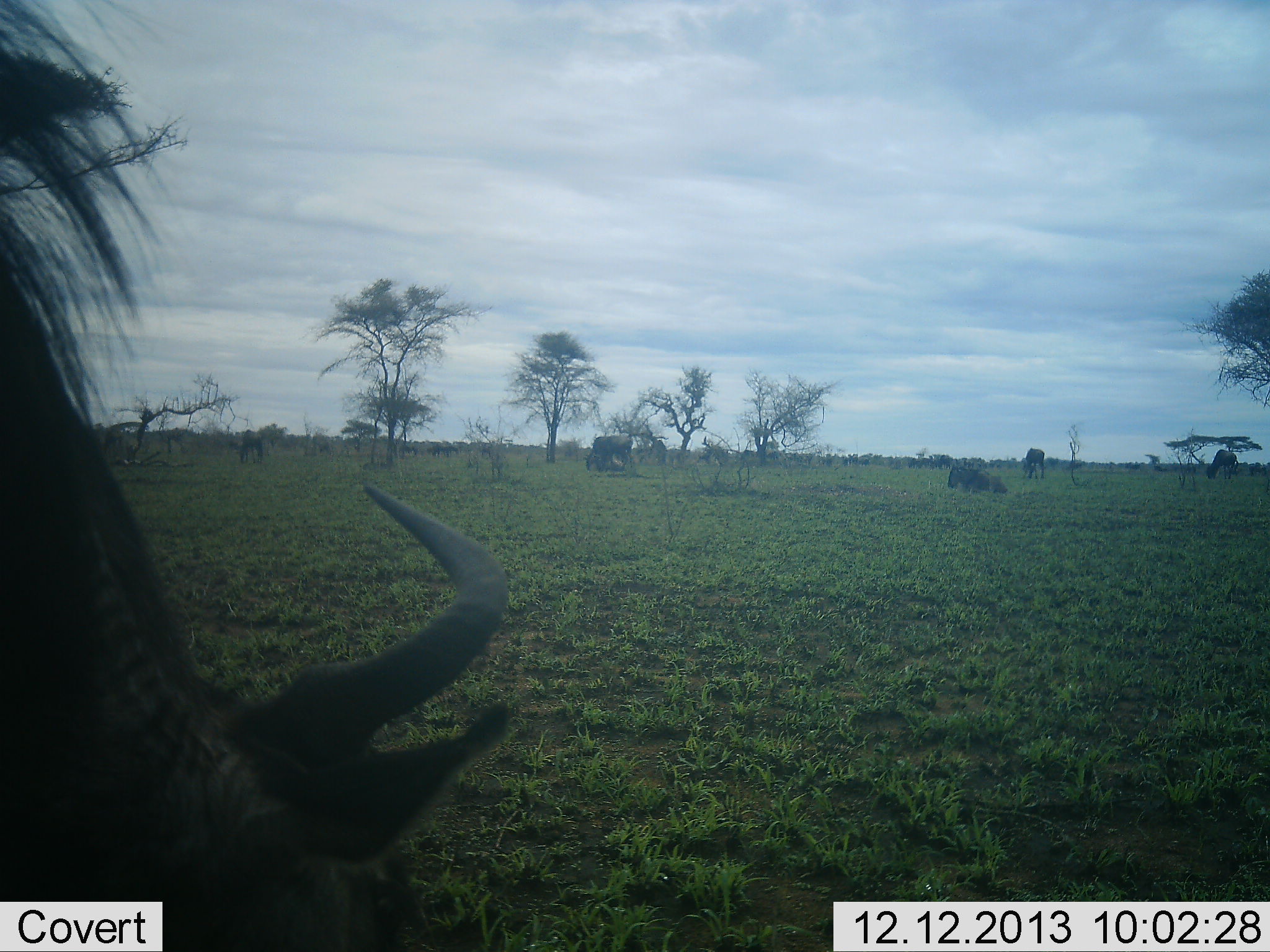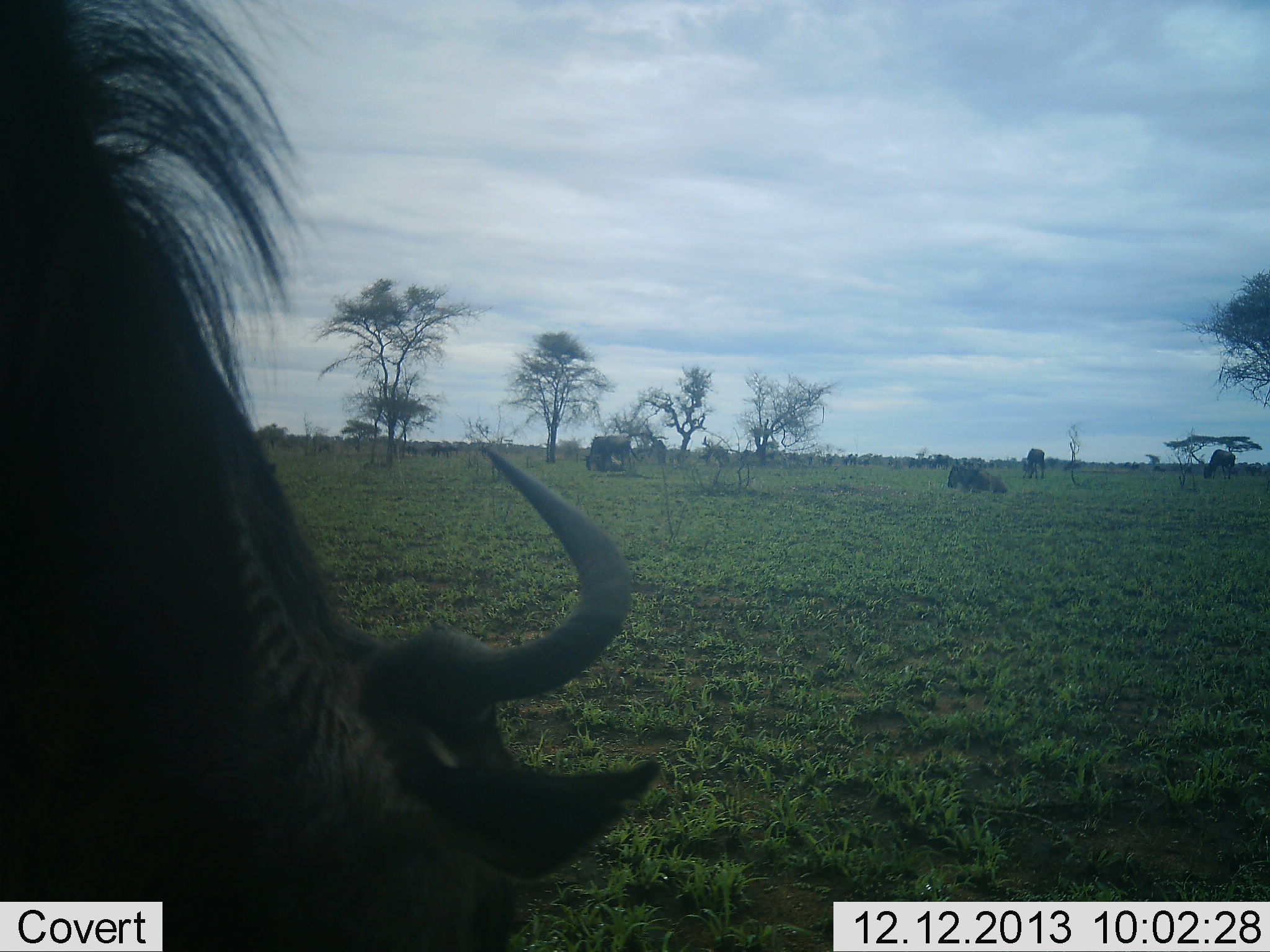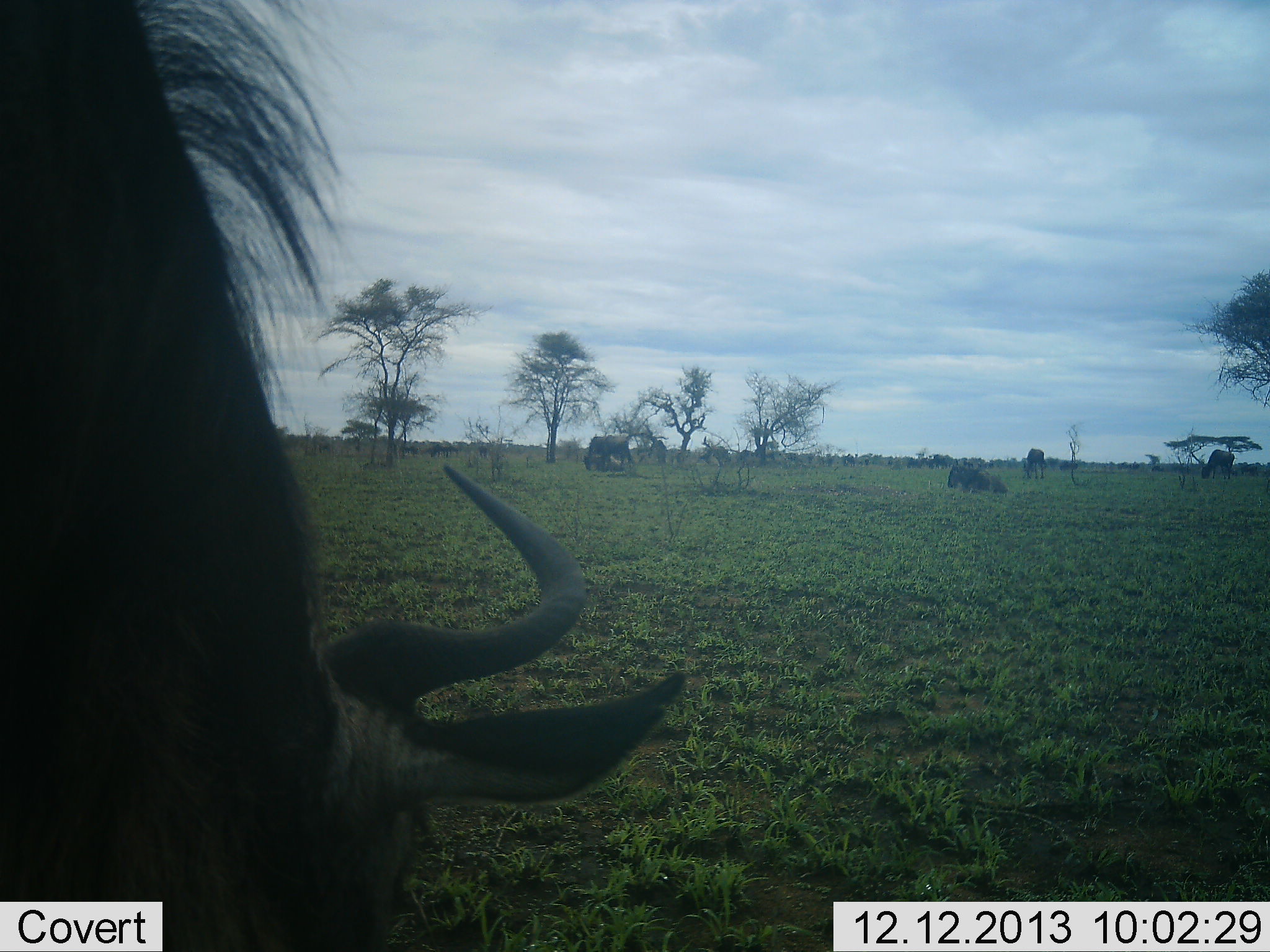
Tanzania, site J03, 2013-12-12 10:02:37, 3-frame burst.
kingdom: Animalia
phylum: Chordata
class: Mammalia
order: Artiodactyla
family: Bovidae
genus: Connochaetes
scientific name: Connochaetes taurinus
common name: blue wildebeest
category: wildebeest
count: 7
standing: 40%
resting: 50%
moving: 0%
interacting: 0%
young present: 0%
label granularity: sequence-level